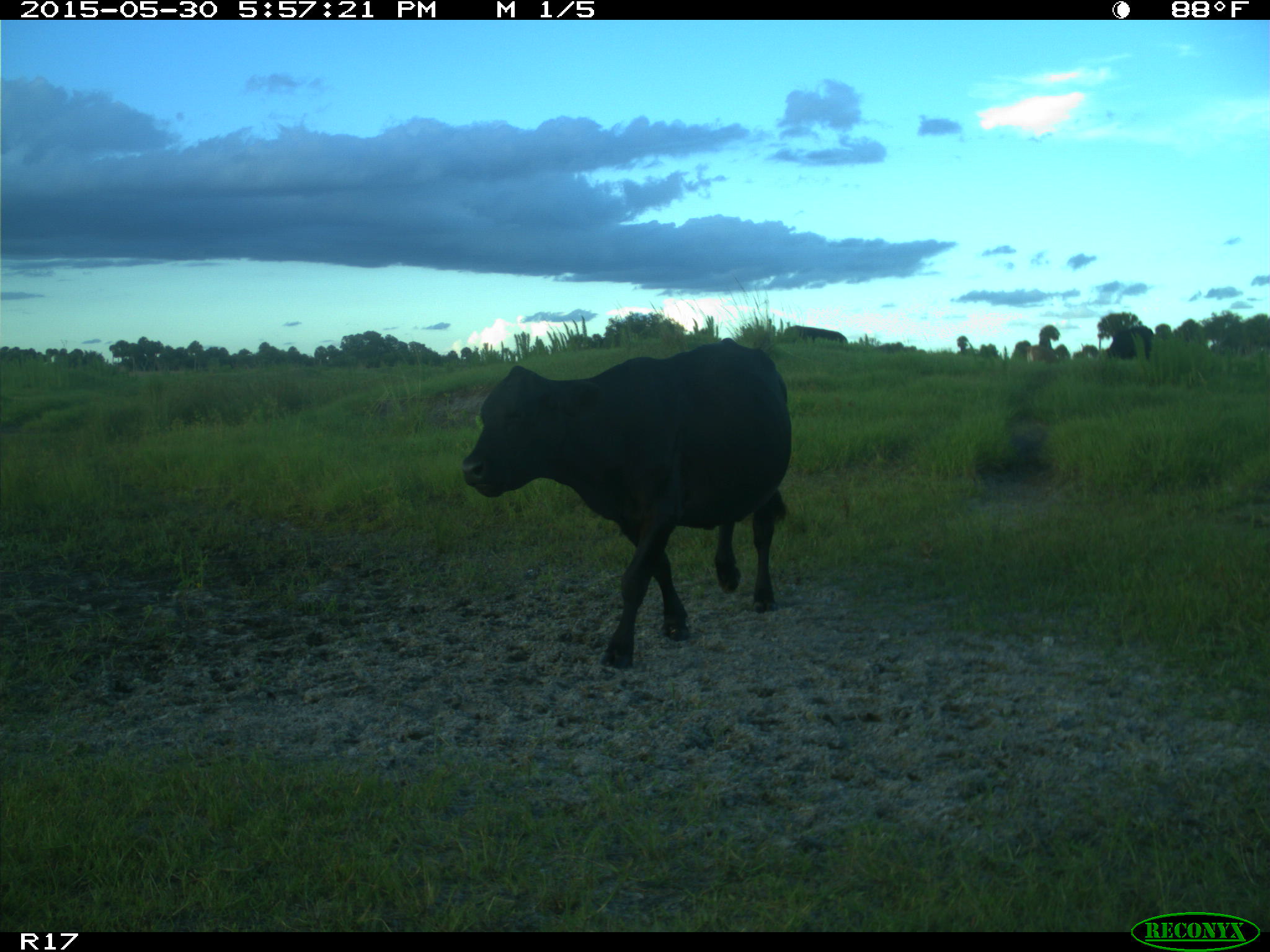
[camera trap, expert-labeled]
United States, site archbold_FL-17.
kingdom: Animalia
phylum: Chordata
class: Mammalia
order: Artiodactyla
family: Bovidae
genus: Bos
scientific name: Bos taurus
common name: domestic cow